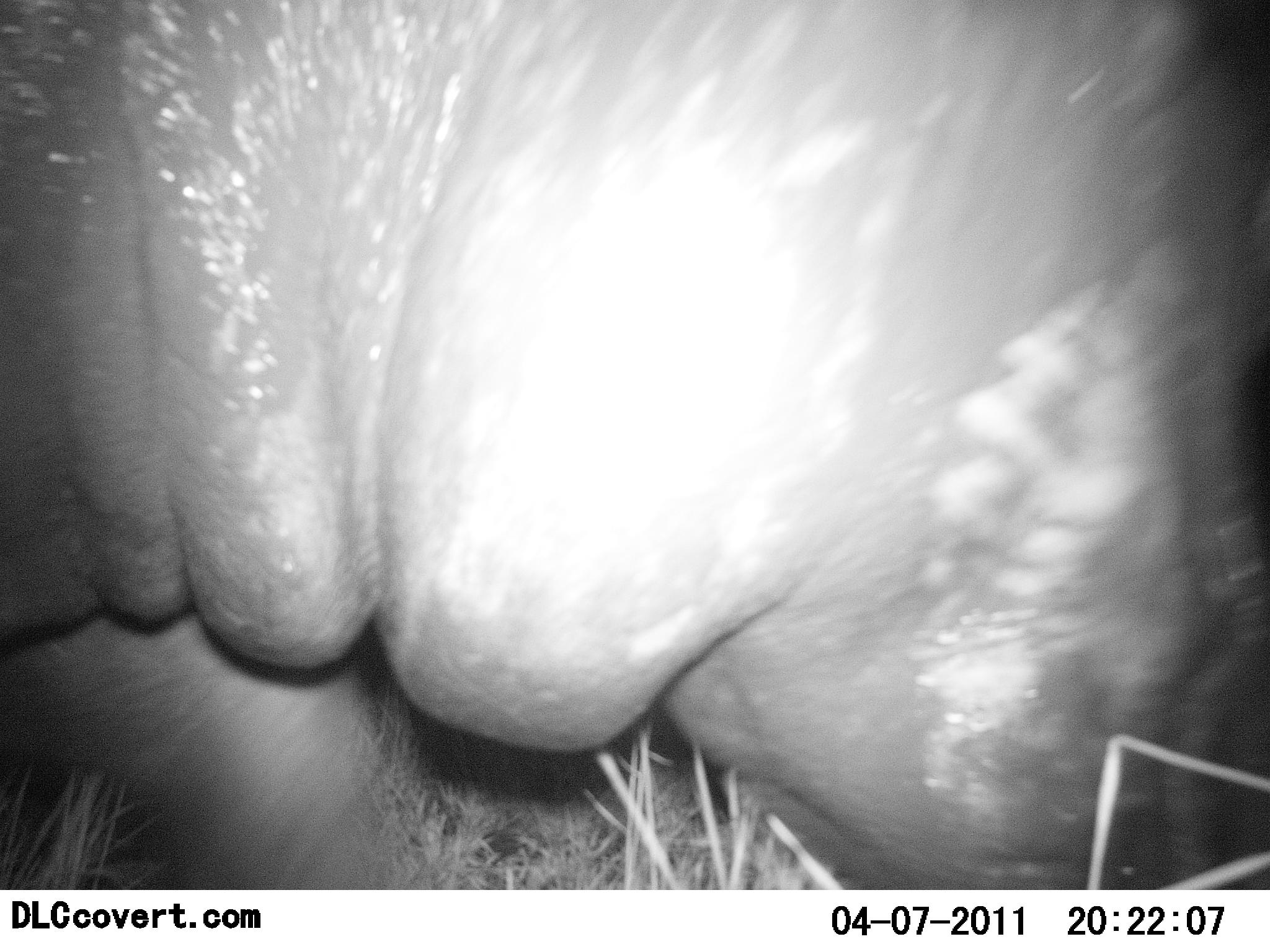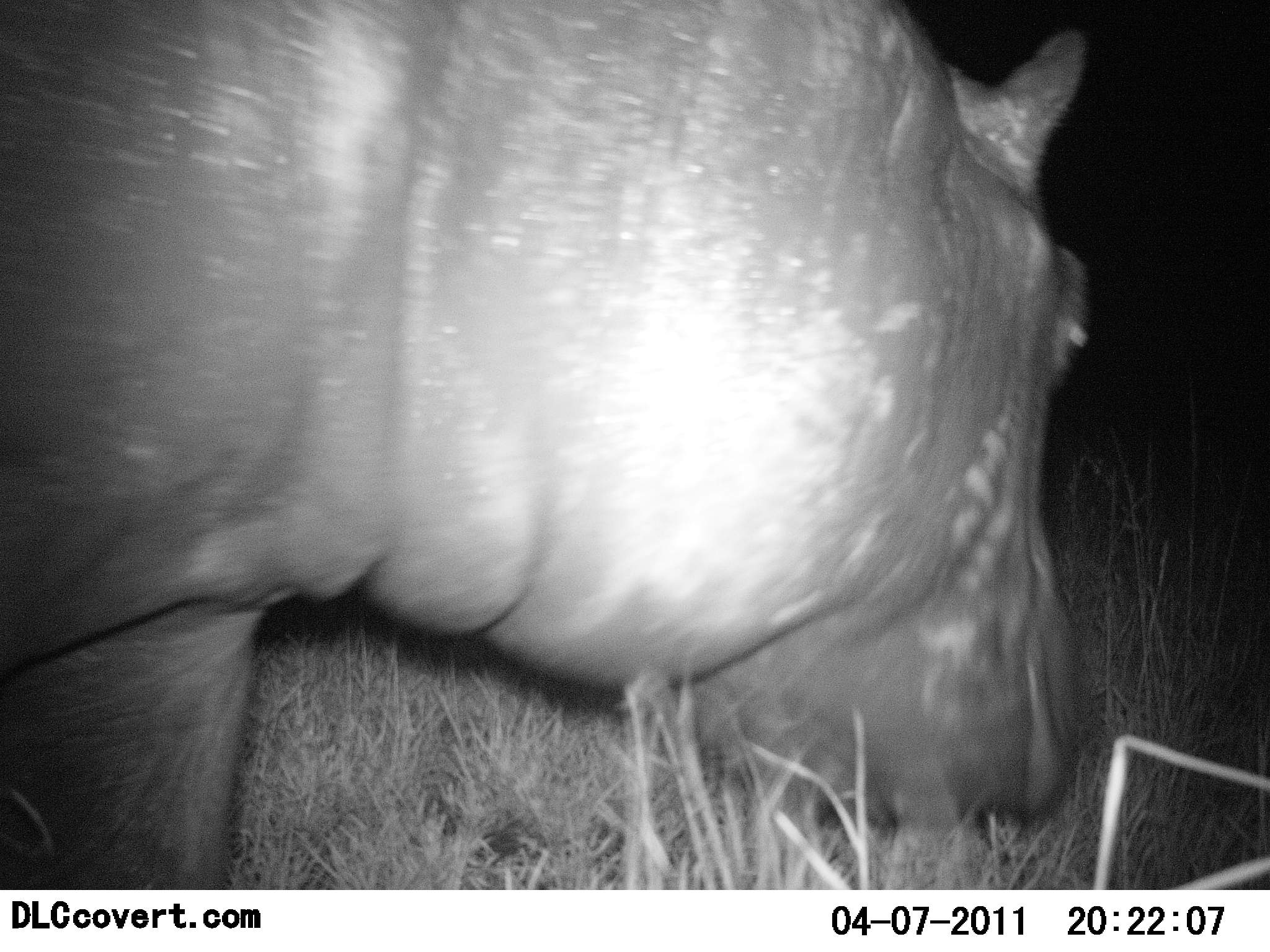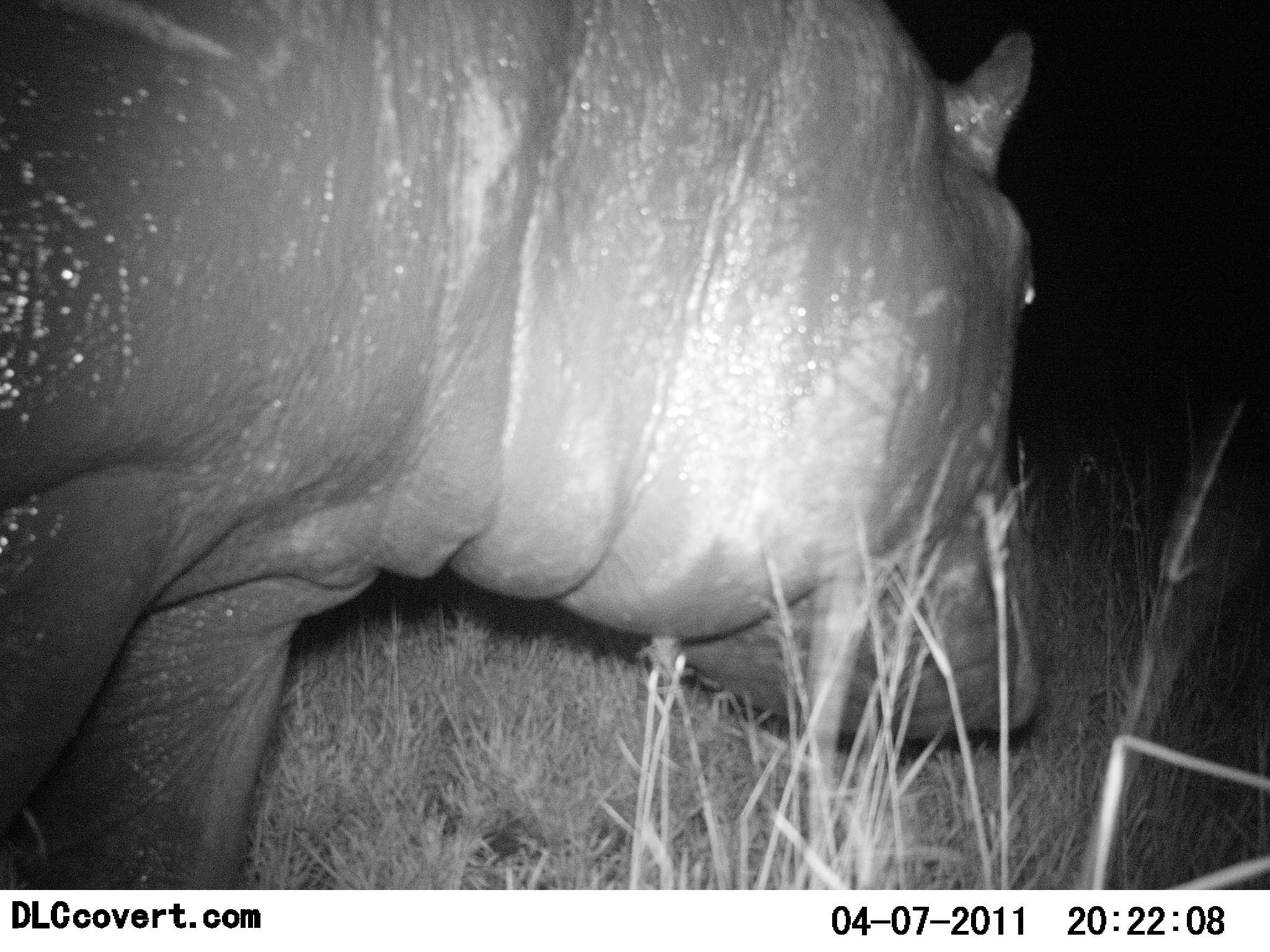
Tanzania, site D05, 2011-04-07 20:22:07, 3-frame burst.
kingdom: Animalia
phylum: Chordata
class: Mammalia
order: Artiodactyla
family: Hippopotamidae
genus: Hippopotamus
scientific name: Hippopotamus amphibius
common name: hippopotamus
Hippopotamus (Hippopotamus amphibius), count 1. Behavior (volunteer vote fractions): standing 36%, resting 0%, moving 73%, interacting 0%. Young present (vote fraction): 0%. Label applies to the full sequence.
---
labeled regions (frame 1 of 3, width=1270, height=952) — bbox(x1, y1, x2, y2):
animal: bbox(0, 1, 1268, 891)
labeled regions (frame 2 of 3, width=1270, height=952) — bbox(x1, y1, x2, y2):
animal: bbox(1, 3, 1103, 889)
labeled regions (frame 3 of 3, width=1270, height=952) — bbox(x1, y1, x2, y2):
animal: bbox(0, 0, 1044, 889)